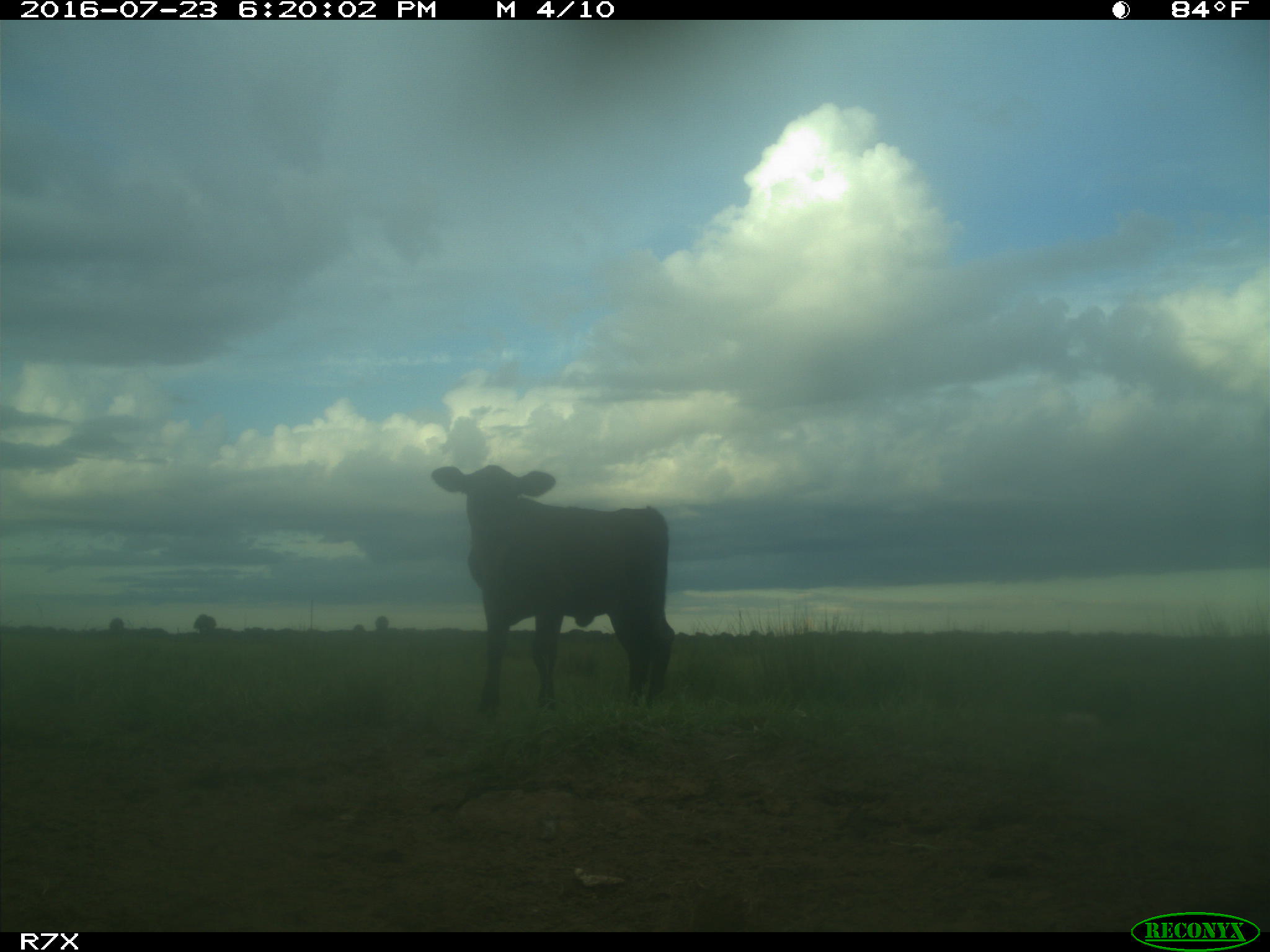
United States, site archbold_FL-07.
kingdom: Animalia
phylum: Chordata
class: Mammalia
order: Artiodactyla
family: Bovidae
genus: Bos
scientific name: Bos taurus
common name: domestic cow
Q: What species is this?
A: Bos taurus (domestic cow).